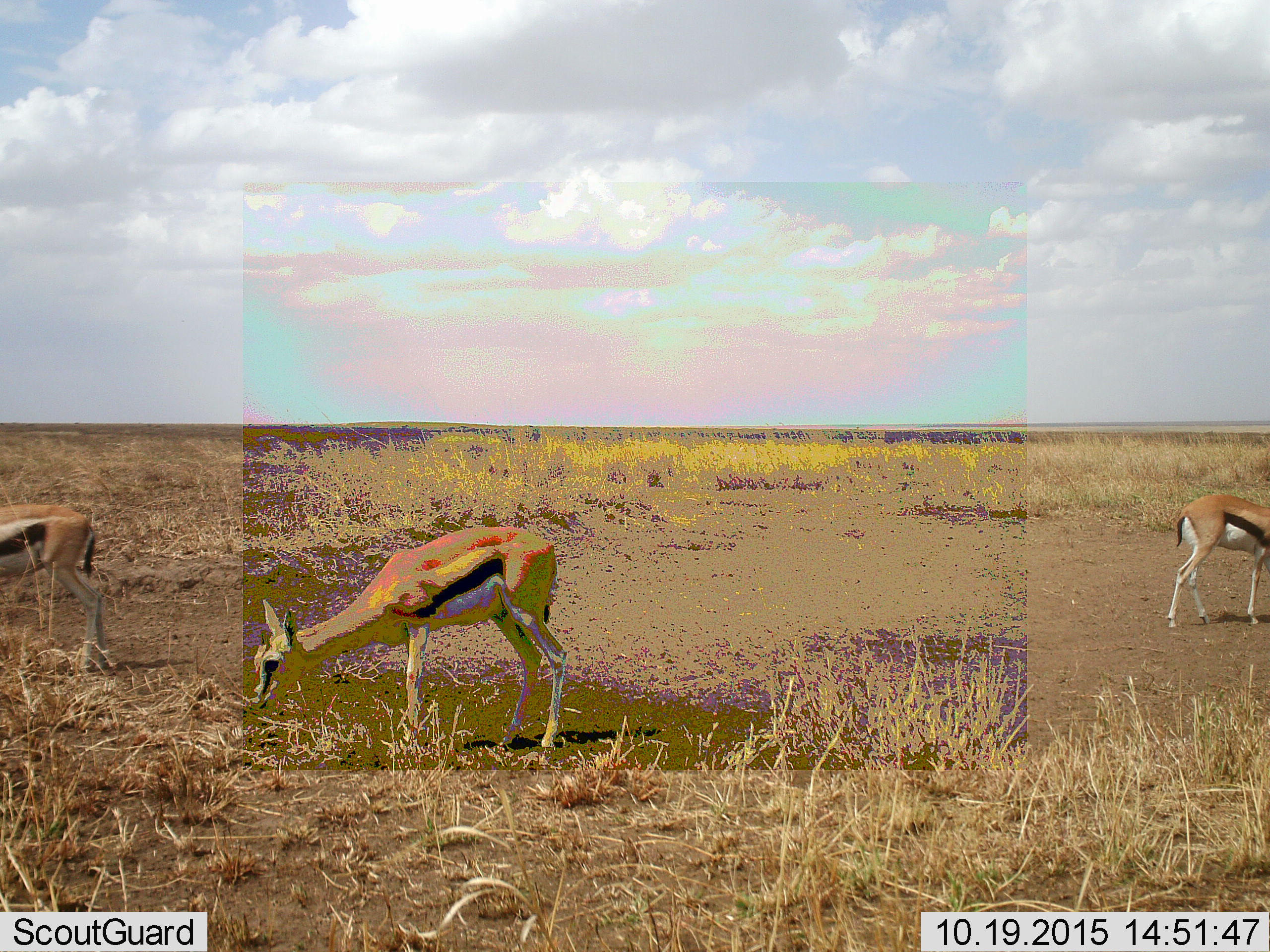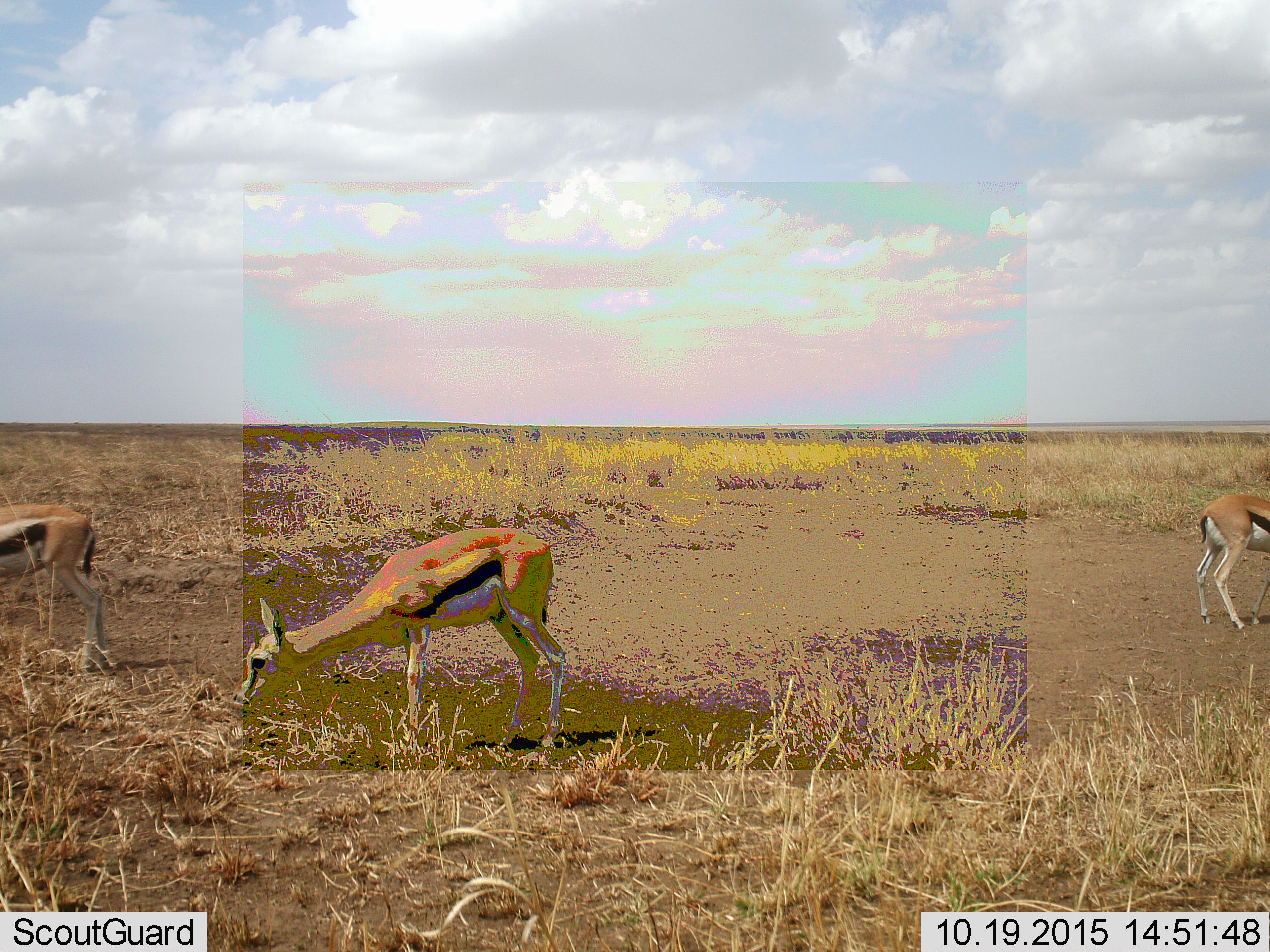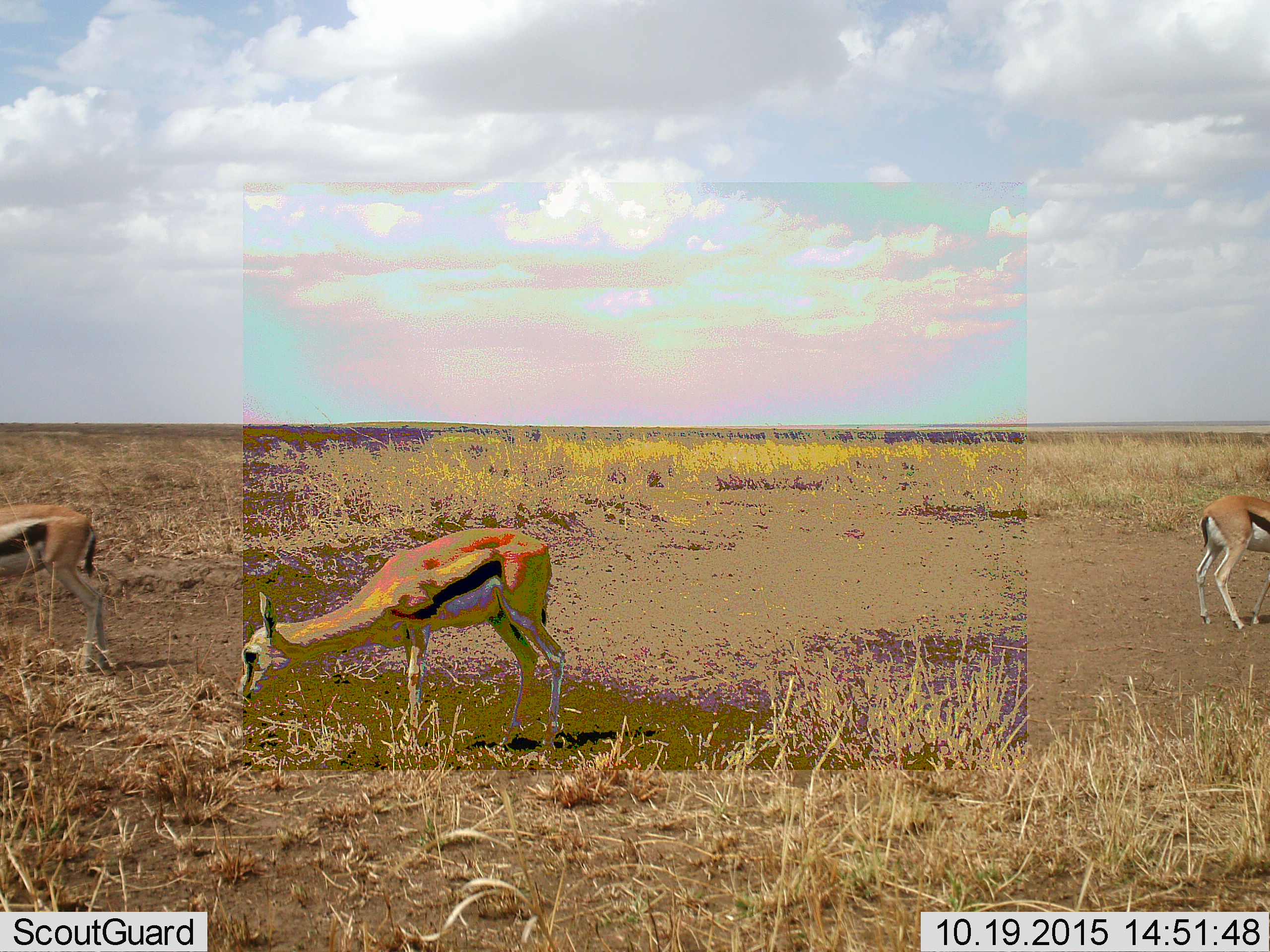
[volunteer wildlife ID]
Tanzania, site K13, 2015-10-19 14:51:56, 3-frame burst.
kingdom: Animalia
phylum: Chordata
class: Mammalia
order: Artiodactyla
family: Bovidae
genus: Eudorcas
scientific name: Eudorcas thomsonii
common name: thomson's gazelle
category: gazellethomsons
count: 3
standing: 44%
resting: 0%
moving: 11%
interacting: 0%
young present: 11%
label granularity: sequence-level